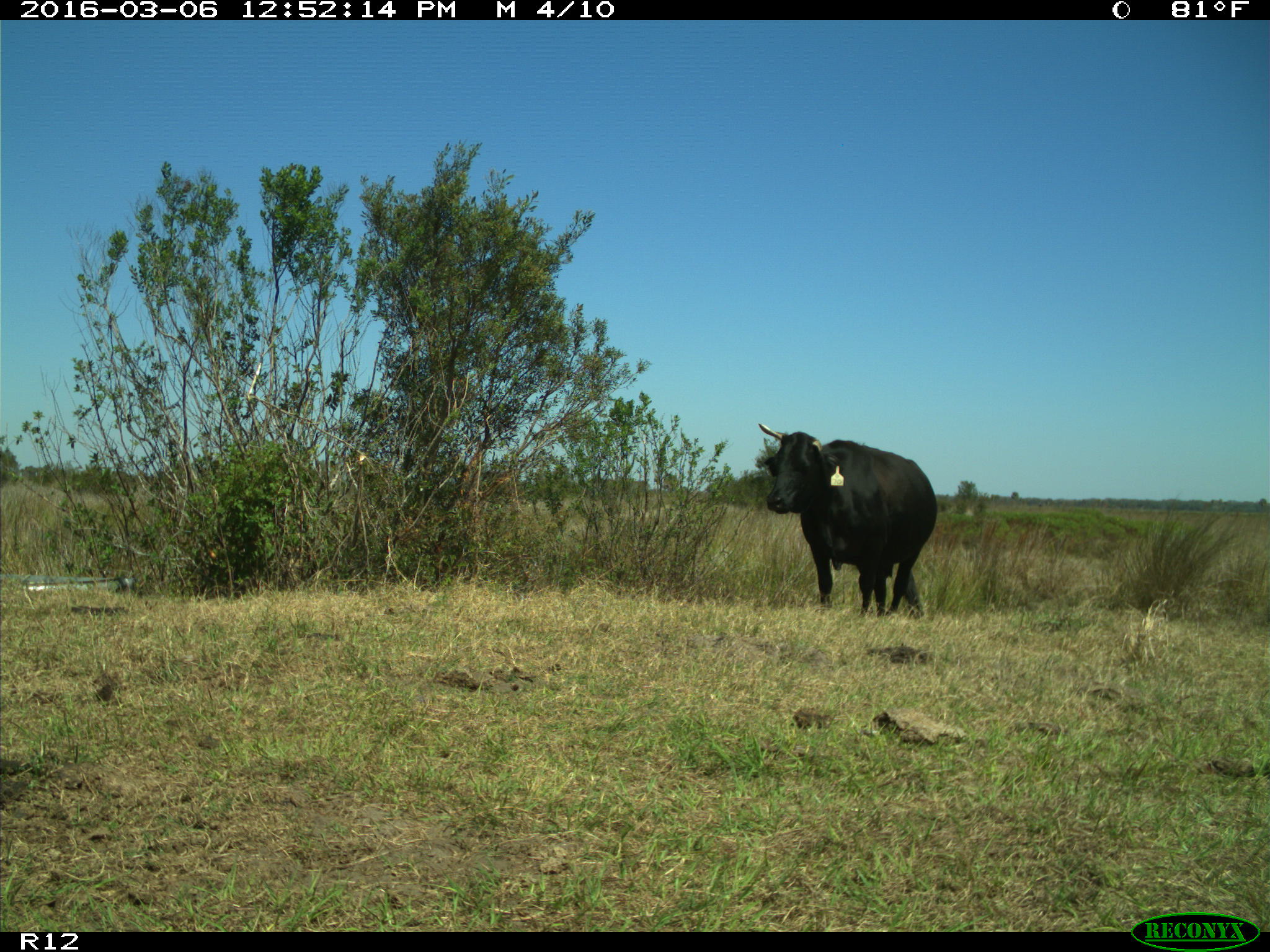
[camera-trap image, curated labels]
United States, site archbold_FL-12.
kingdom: Animalia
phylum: Chordata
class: Mammalia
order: Artiodactyla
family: Bovidae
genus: Bos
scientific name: Bos taurus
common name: domestic cow